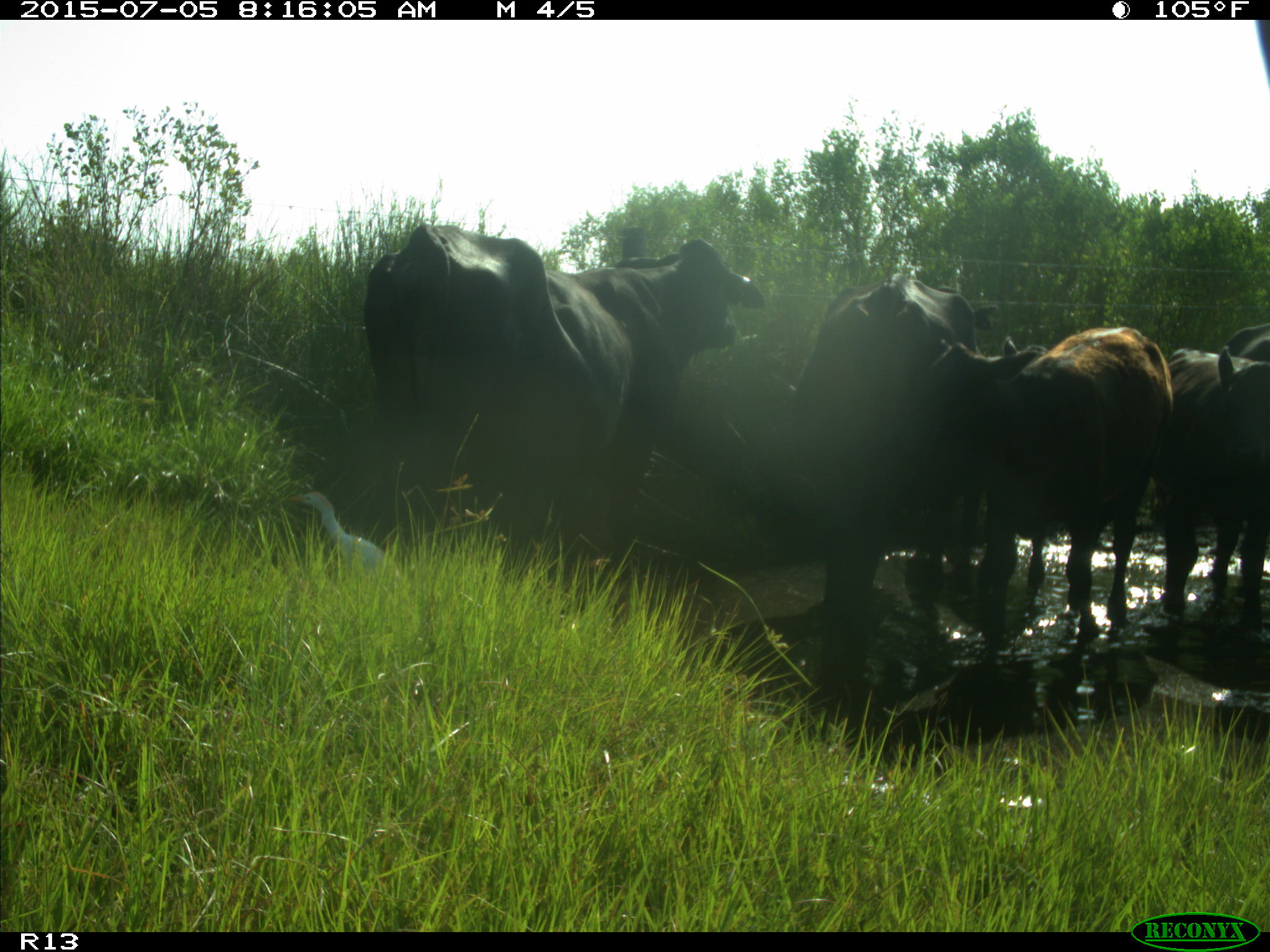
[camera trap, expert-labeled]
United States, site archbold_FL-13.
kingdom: Animalia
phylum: Chordata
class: Mammalia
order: Artiodactyla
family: Bovidae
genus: Bos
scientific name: Bos taurus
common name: domestic cow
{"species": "Bos taurus (domestic cow)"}